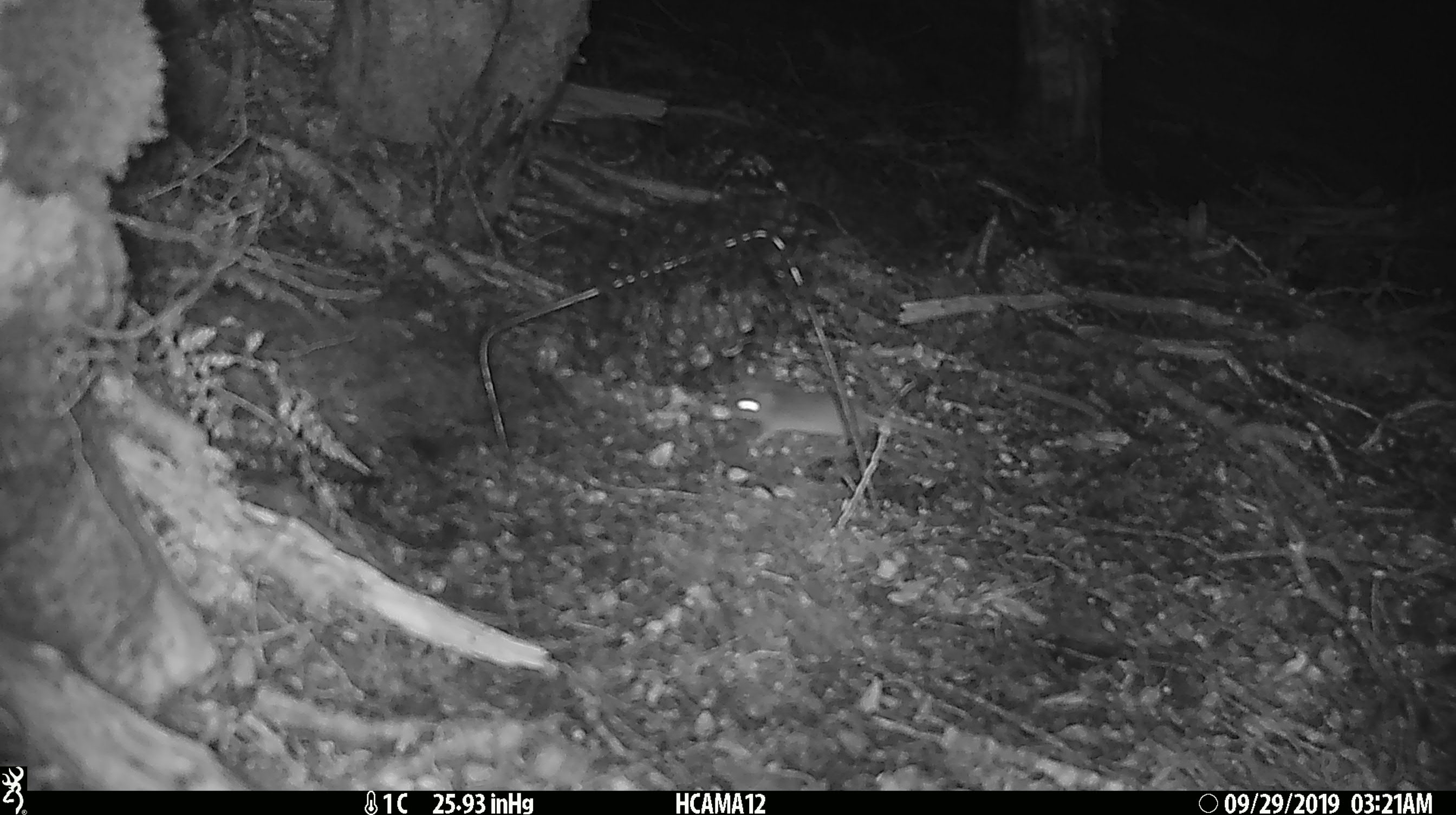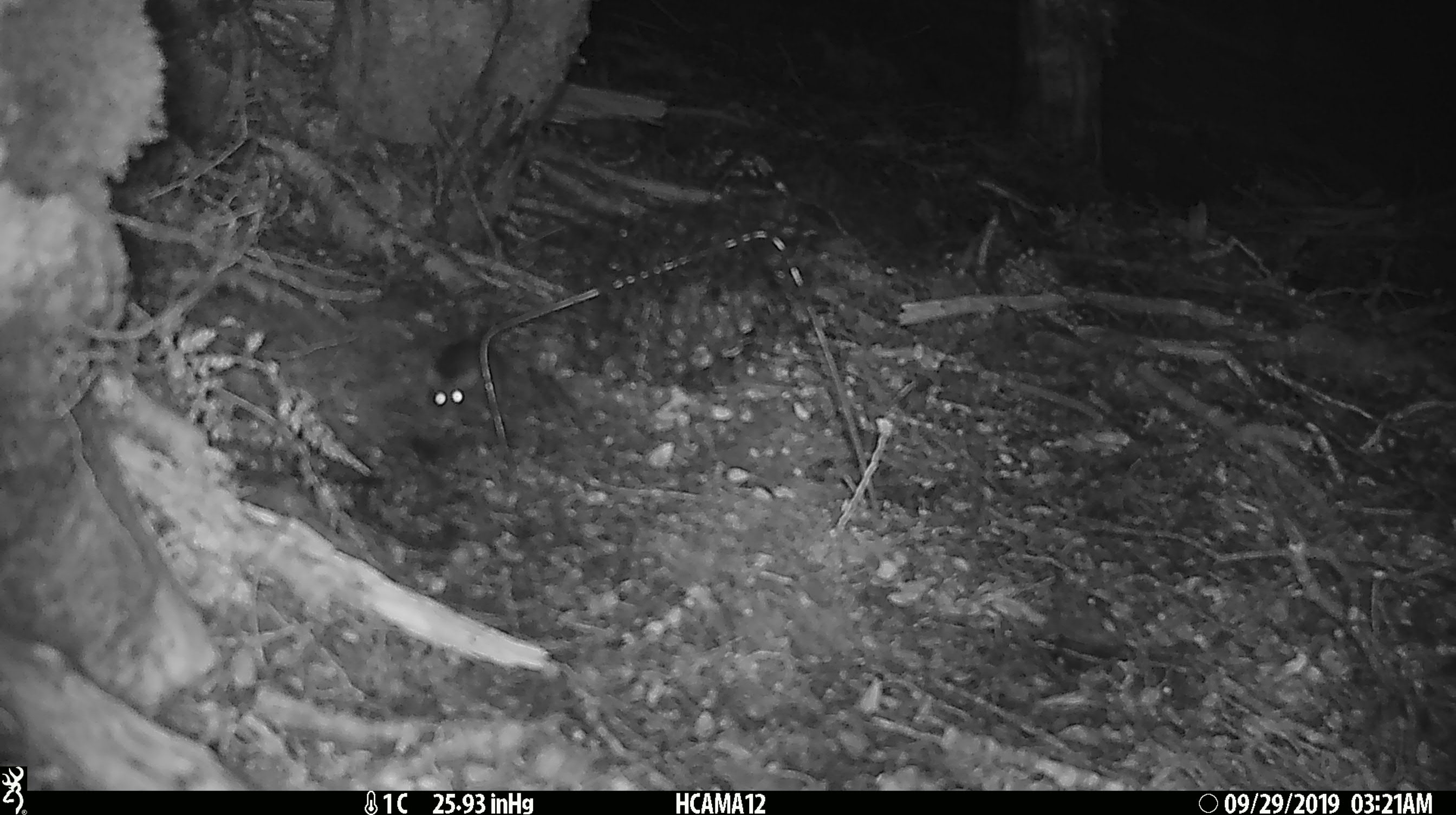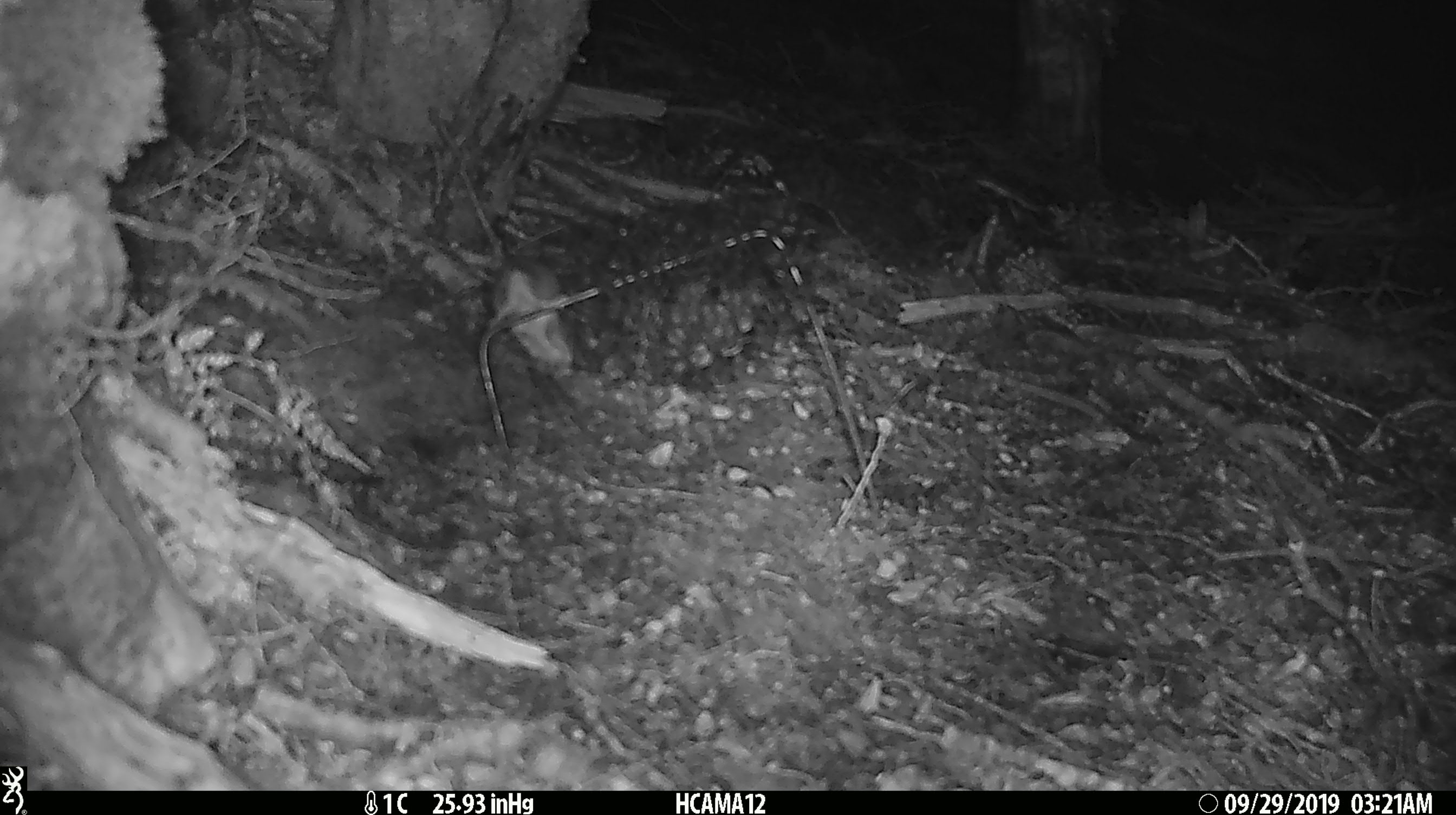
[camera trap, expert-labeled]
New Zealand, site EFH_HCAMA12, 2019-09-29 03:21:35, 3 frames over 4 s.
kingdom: Animalia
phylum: Chordata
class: Mammalia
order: Rodentia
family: Muridae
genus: Mus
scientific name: Mus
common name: mouse